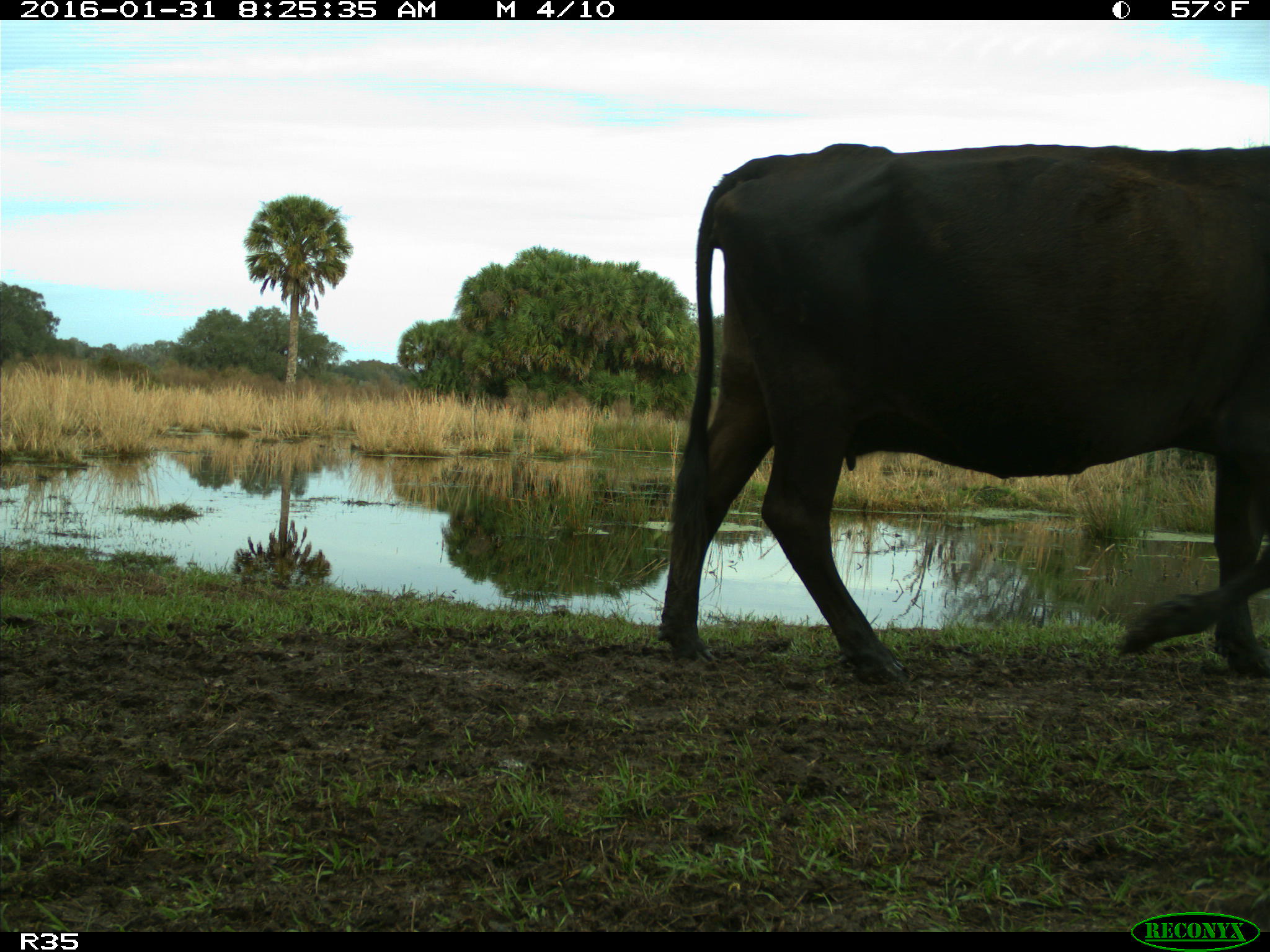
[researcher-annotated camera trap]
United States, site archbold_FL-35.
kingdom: Animalia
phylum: Chordata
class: Mammalia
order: Artiodactyla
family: Bovidae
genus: Bos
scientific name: Bos taurus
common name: domestic cow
Bos taurus (domestic cow).